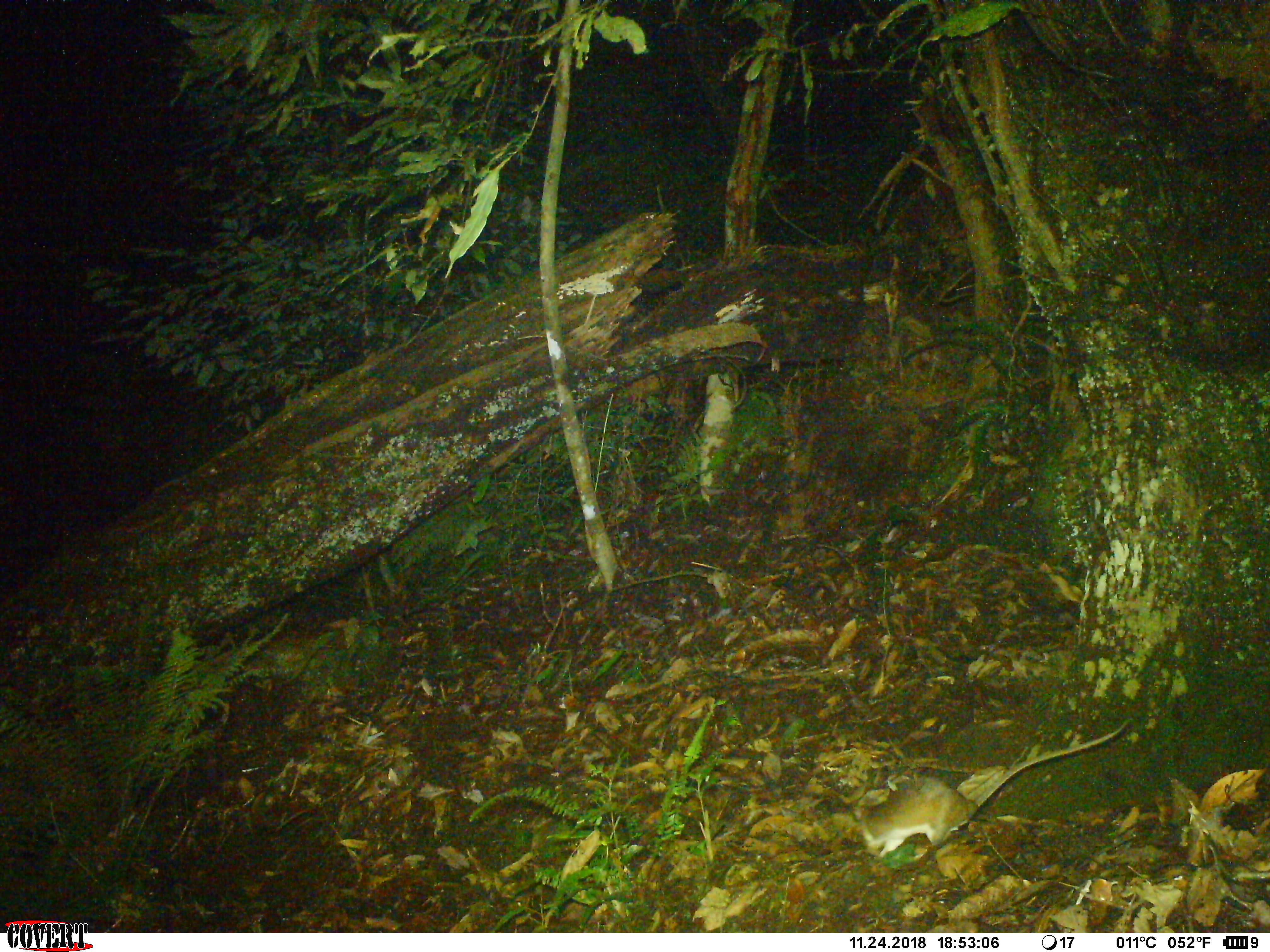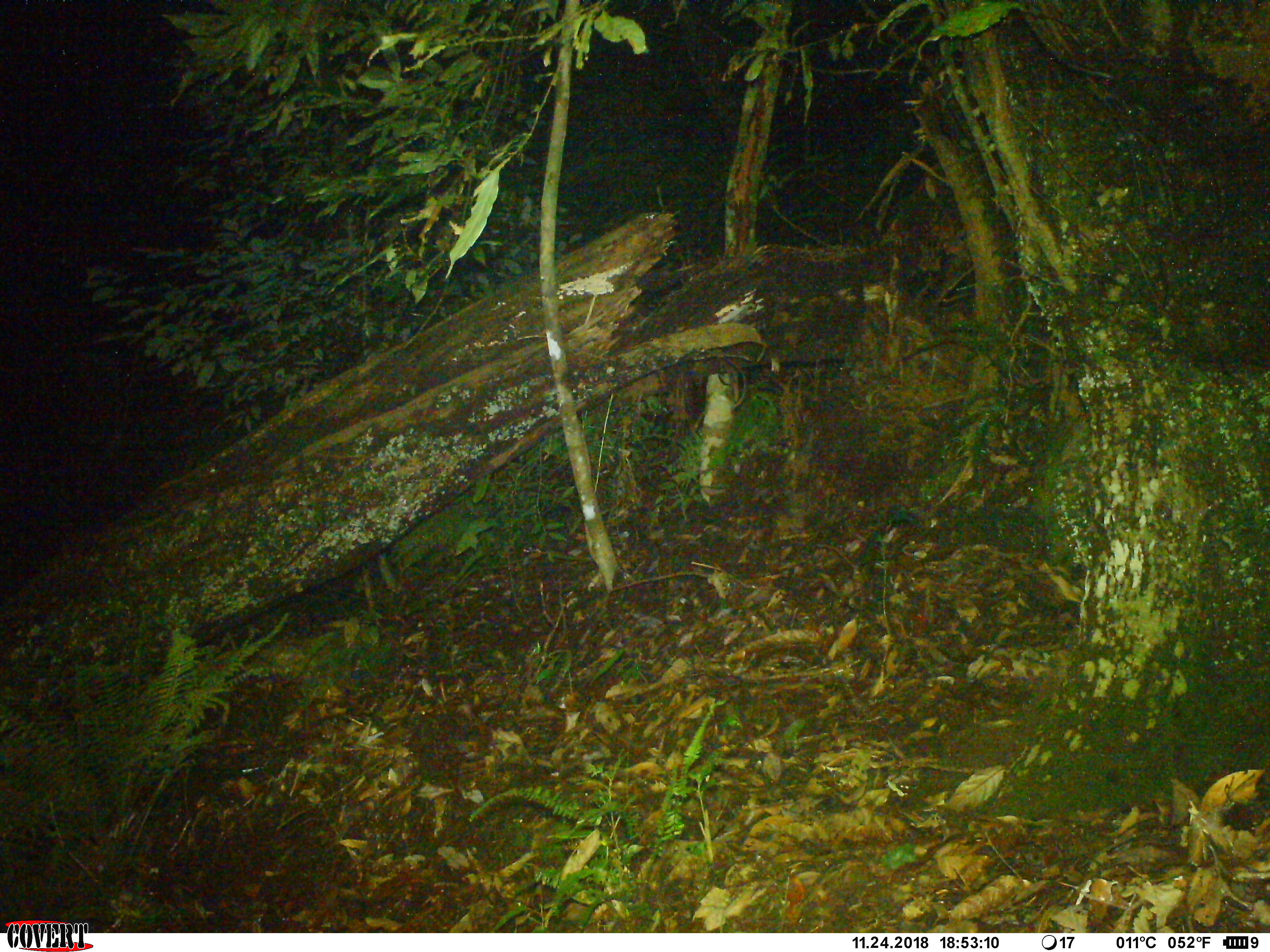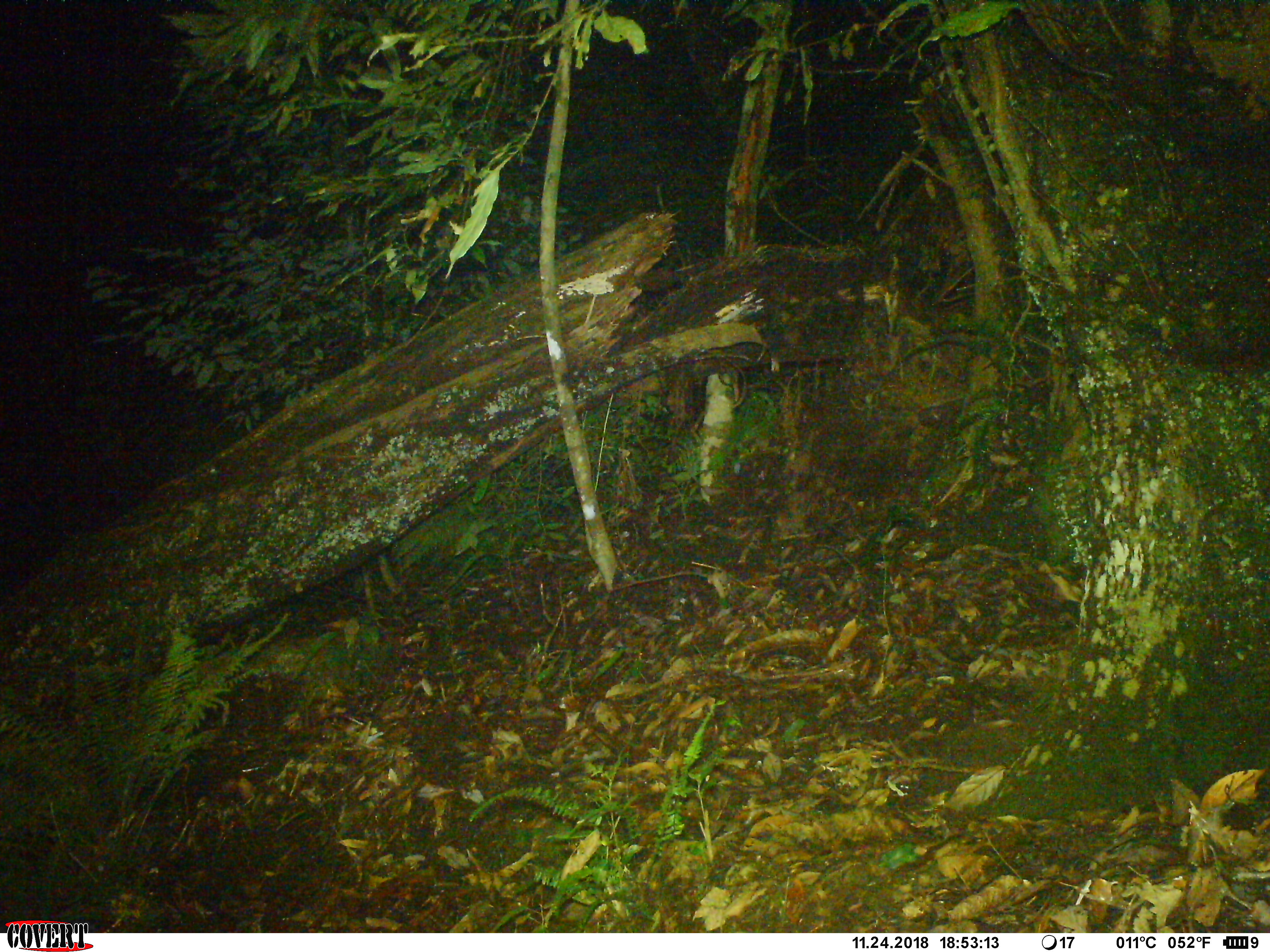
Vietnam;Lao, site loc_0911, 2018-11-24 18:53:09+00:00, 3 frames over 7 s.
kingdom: Animalia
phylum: Chordata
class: Mammalia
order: Rodentia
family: Muridae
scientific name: Muridae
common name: old-world mice and rats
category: unidentified murid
Unidentified murid (old-world mice and rats) (Muridae). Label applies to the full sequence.